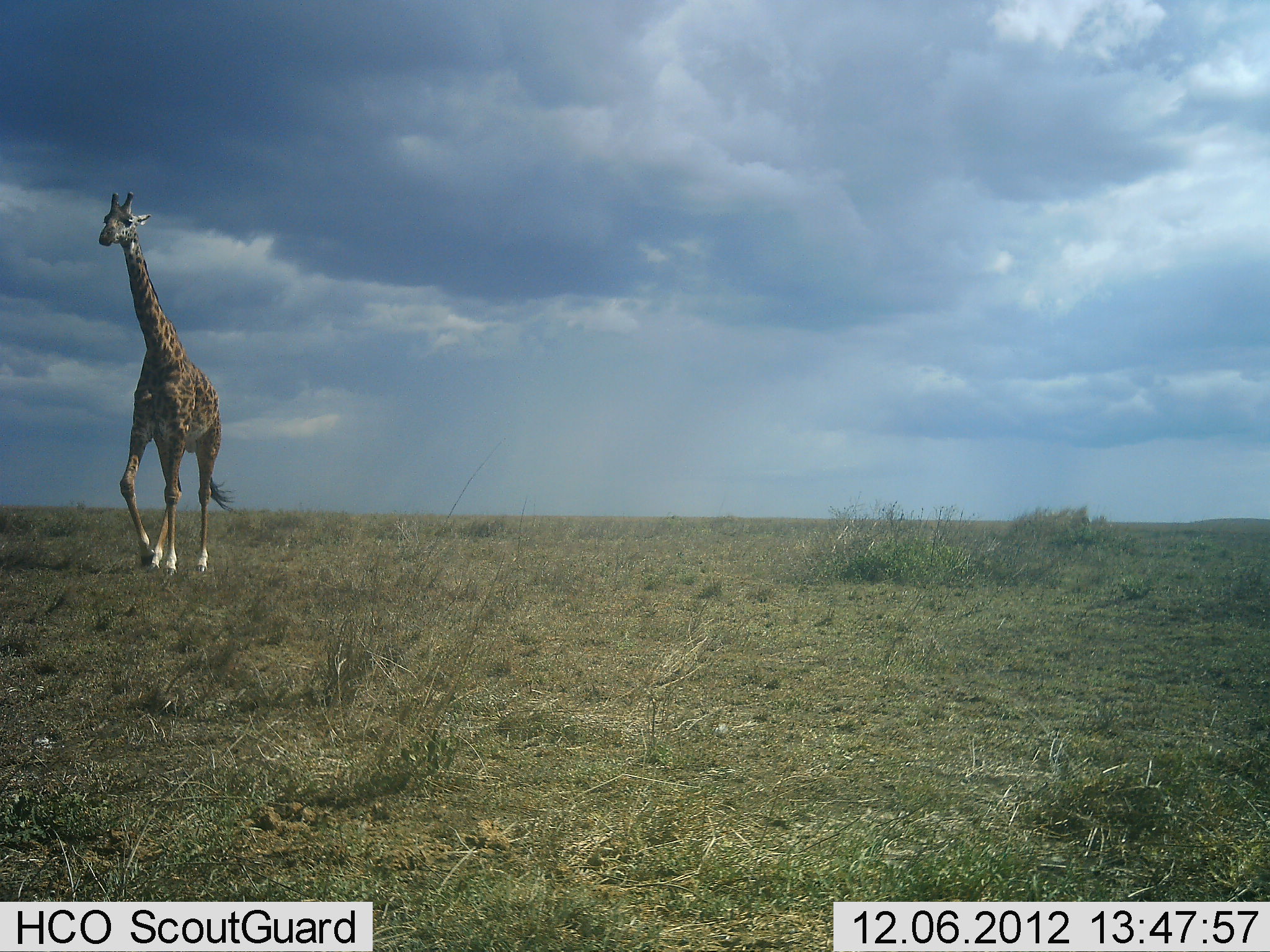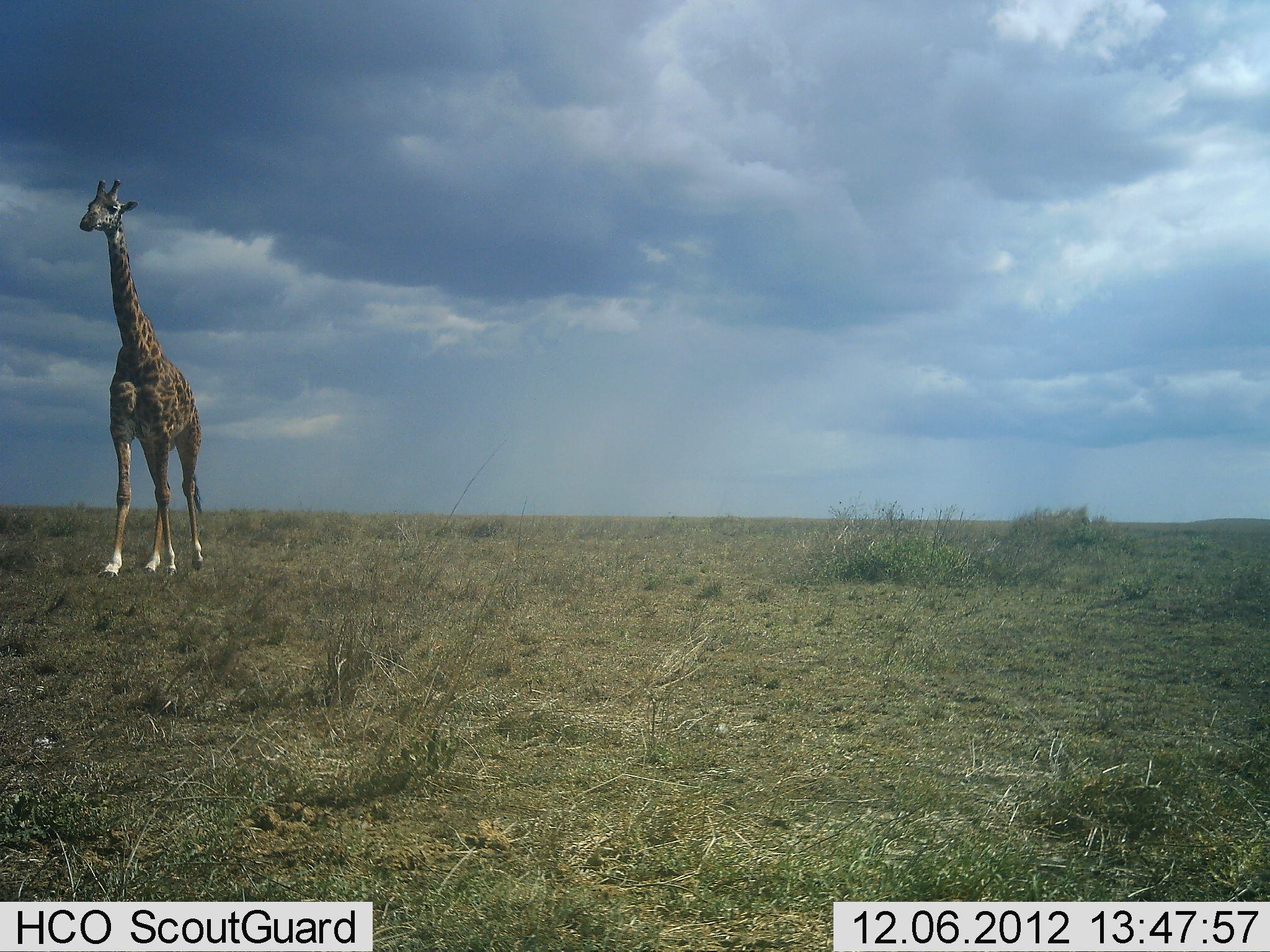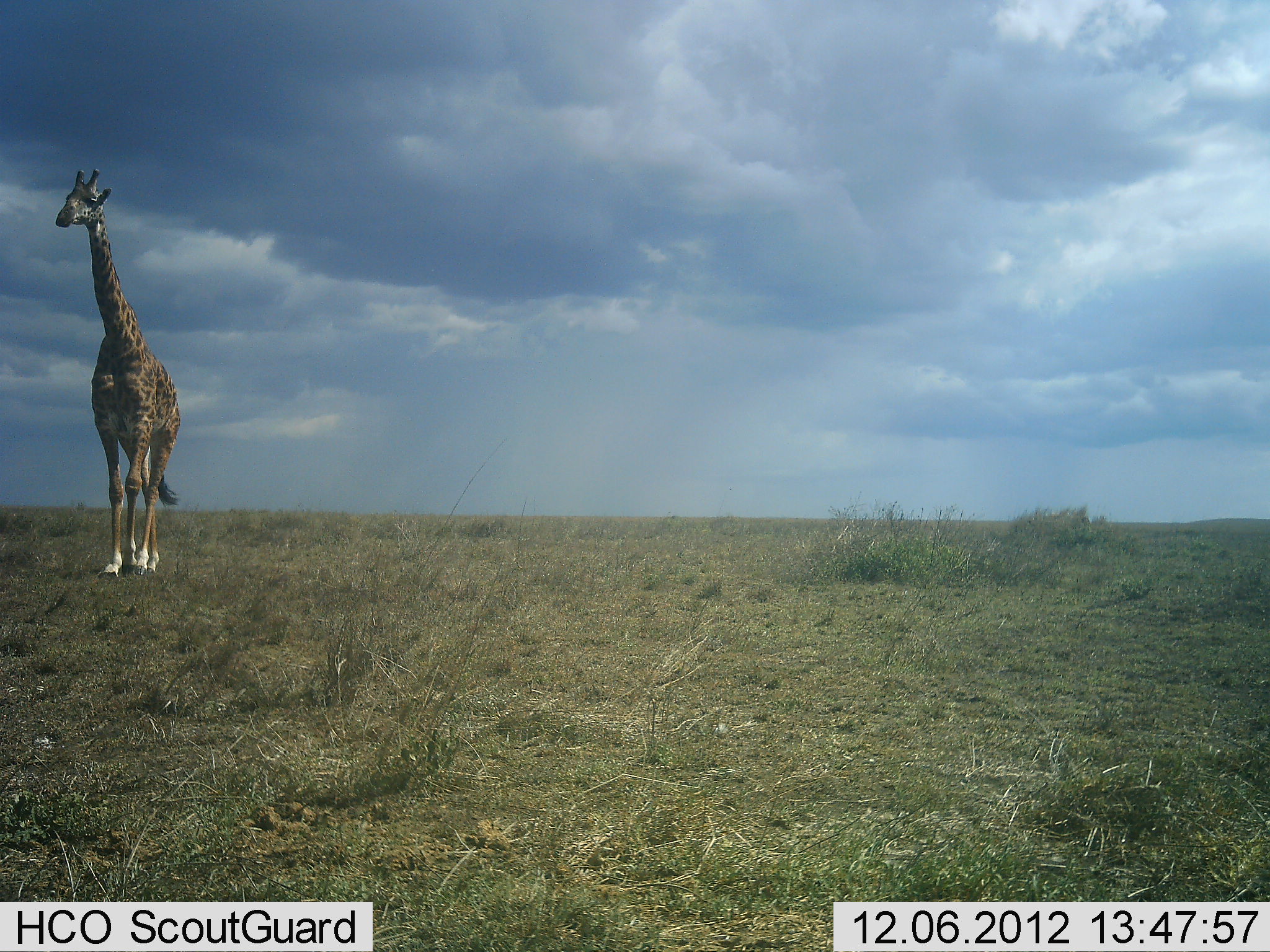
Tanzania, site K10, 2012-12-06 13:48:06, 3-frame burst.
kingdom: Animalia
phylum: Chordata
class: Mammalia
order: Artiodactyla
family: Giraffidae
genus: Giraffa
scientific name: Giraffa camelopardalis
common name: giraffe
Giraffe (Giraffa camelopardalis), count 1. Behavior (volunteer vote fractions): standing 10%, resting 0%, moving 90%, interacting 0%. Young present (vote fraction): 0%. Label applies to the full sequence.